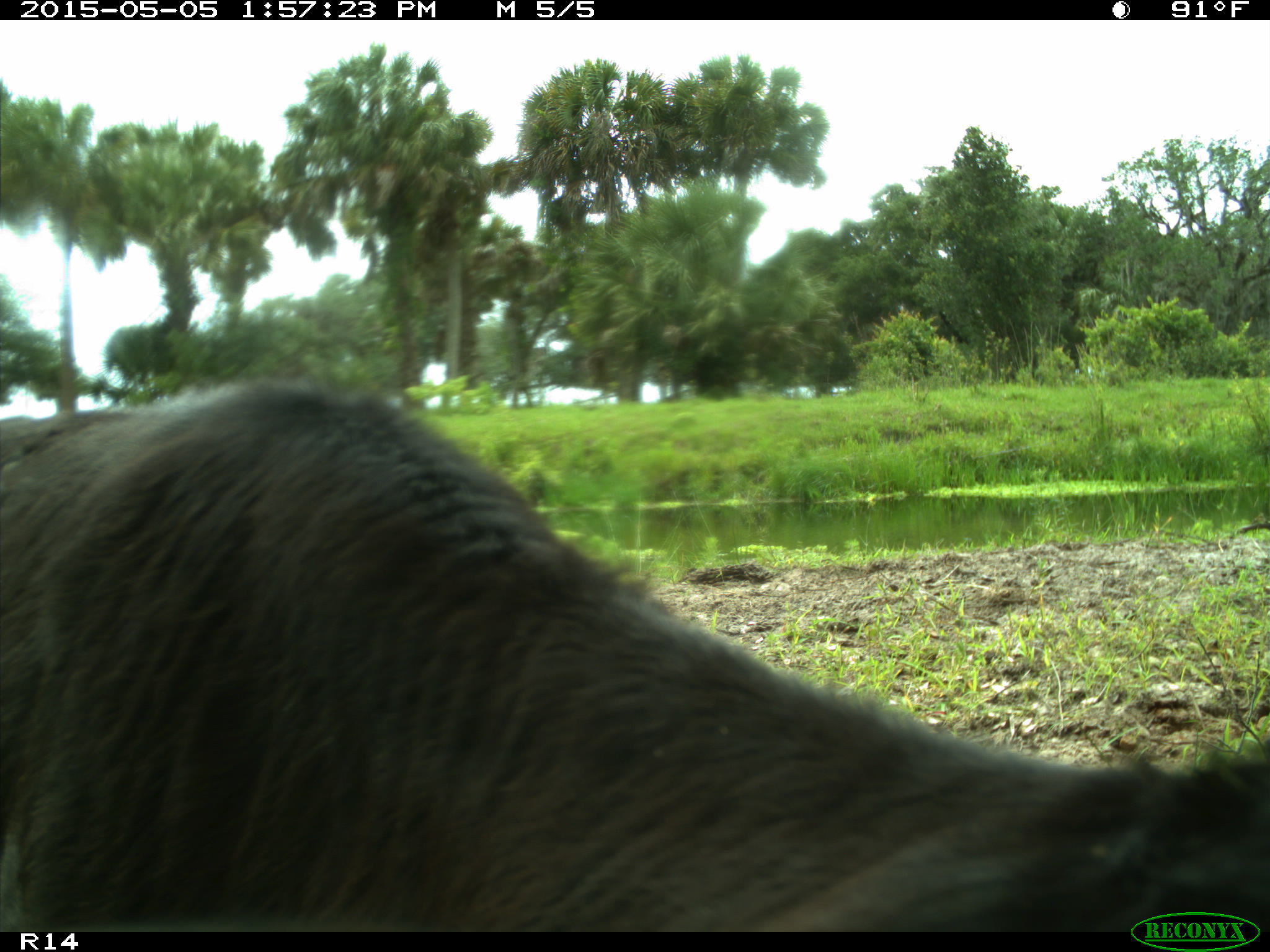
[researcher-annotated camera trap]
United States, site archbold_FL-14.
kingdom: Animalia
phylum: Chordata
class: Mammalia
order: Artiodactyla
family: Bovidae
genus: Bos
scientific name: Bos taurus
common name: domestic cow